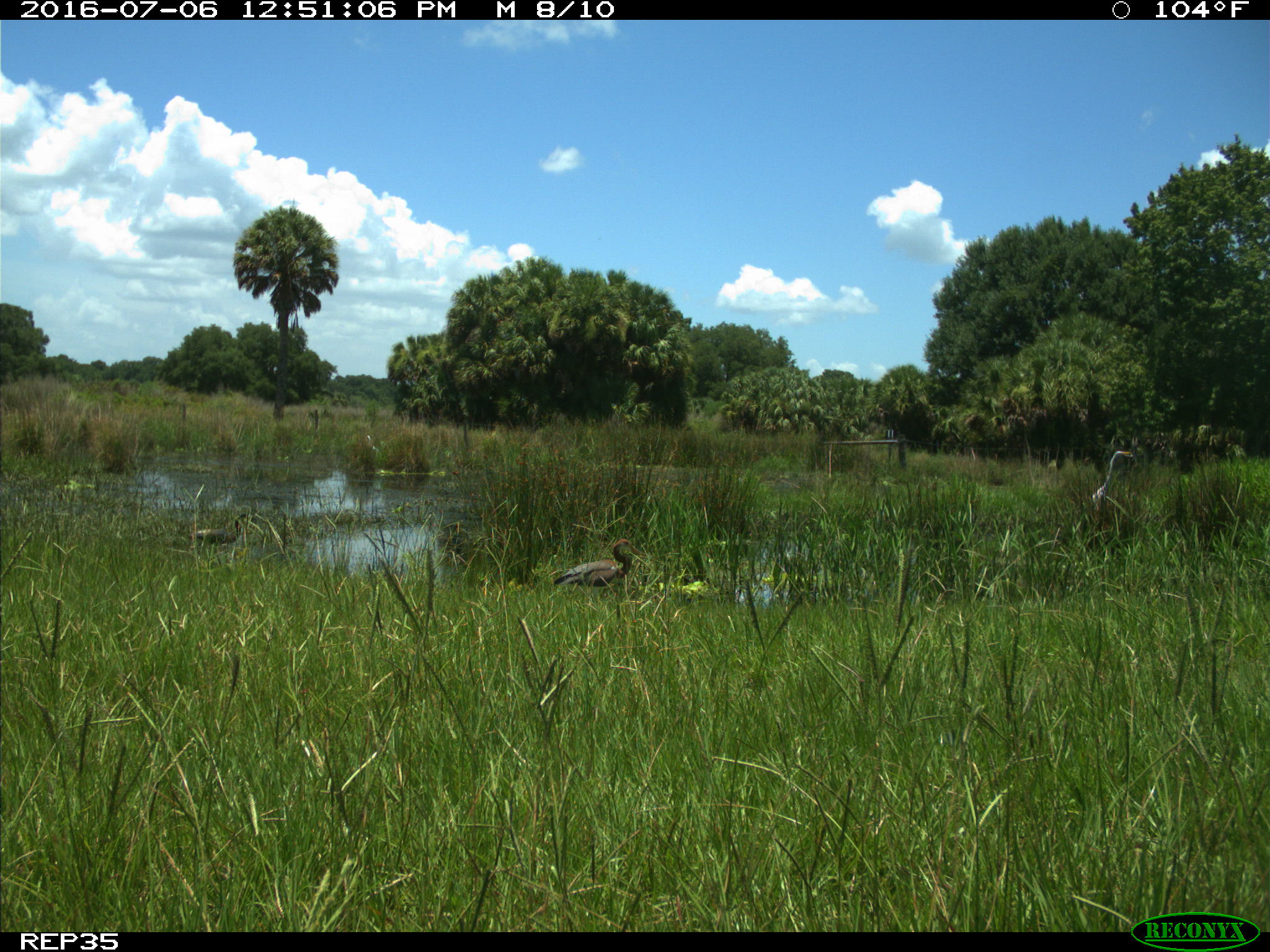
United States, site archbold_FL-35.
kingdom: Animalia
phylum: Chordata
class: Aves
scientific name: Aves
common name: birds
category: unidentified bird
Unidentified bird (birds) (Aves).